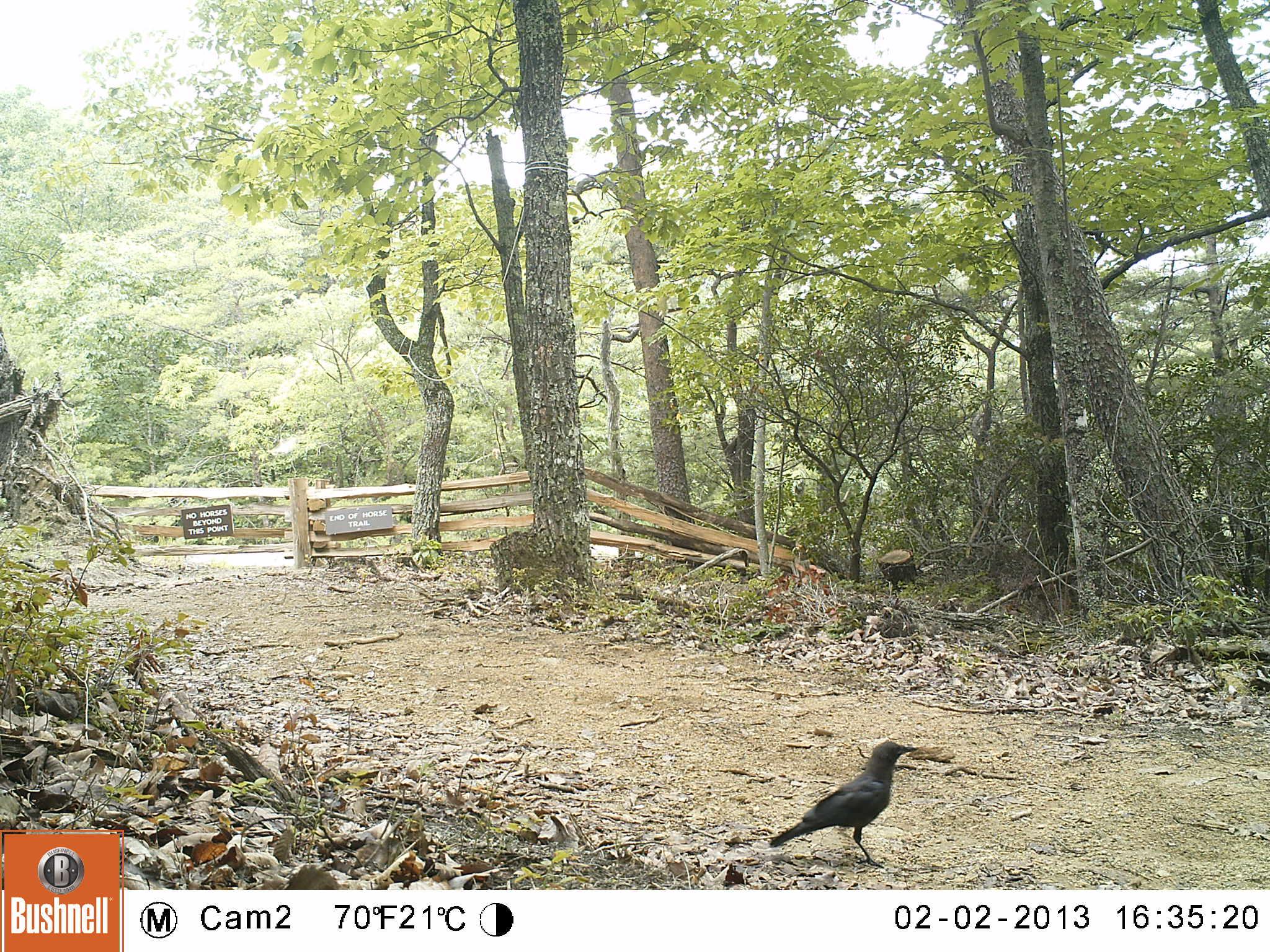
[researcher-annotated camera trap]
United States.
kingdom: Animalia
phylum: Chordata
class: Aves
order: Passeriformes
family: Corvidae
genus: Corvus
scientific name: Corvus brachyrhynchos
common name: american crow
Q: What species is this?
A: American Crow (Corvus brachyrhynchos).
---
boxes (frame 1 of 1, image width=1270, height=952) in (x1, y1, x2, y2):
American Crow: (775, 734, 929, 865)